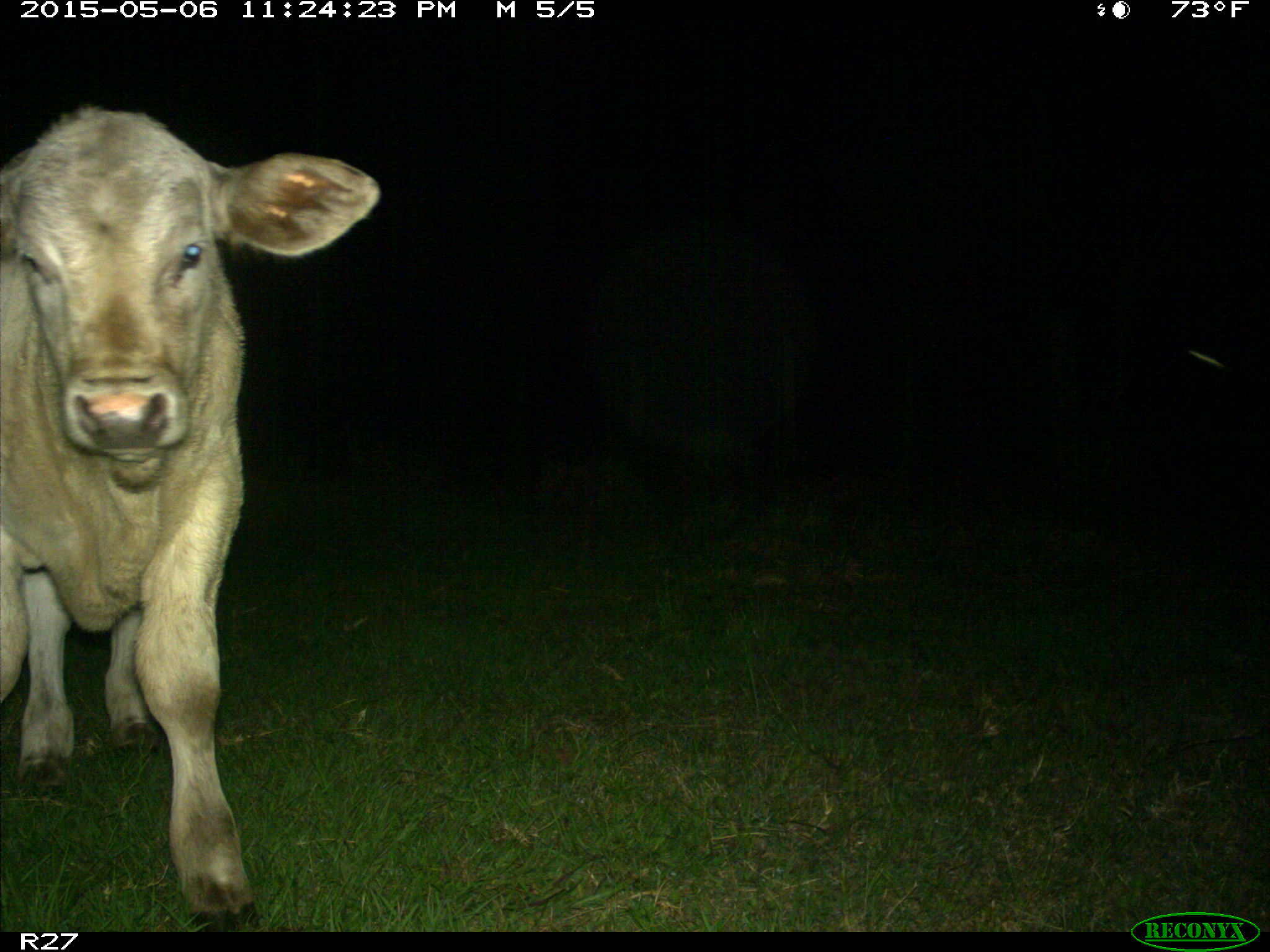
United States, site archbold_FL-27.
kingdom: Animalia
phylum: Chordata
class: Mammalia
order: Artiodactyla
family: Bovidae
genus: Bos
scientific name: Bos taurus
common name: domestic cow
Bos taurus (domestic cow).